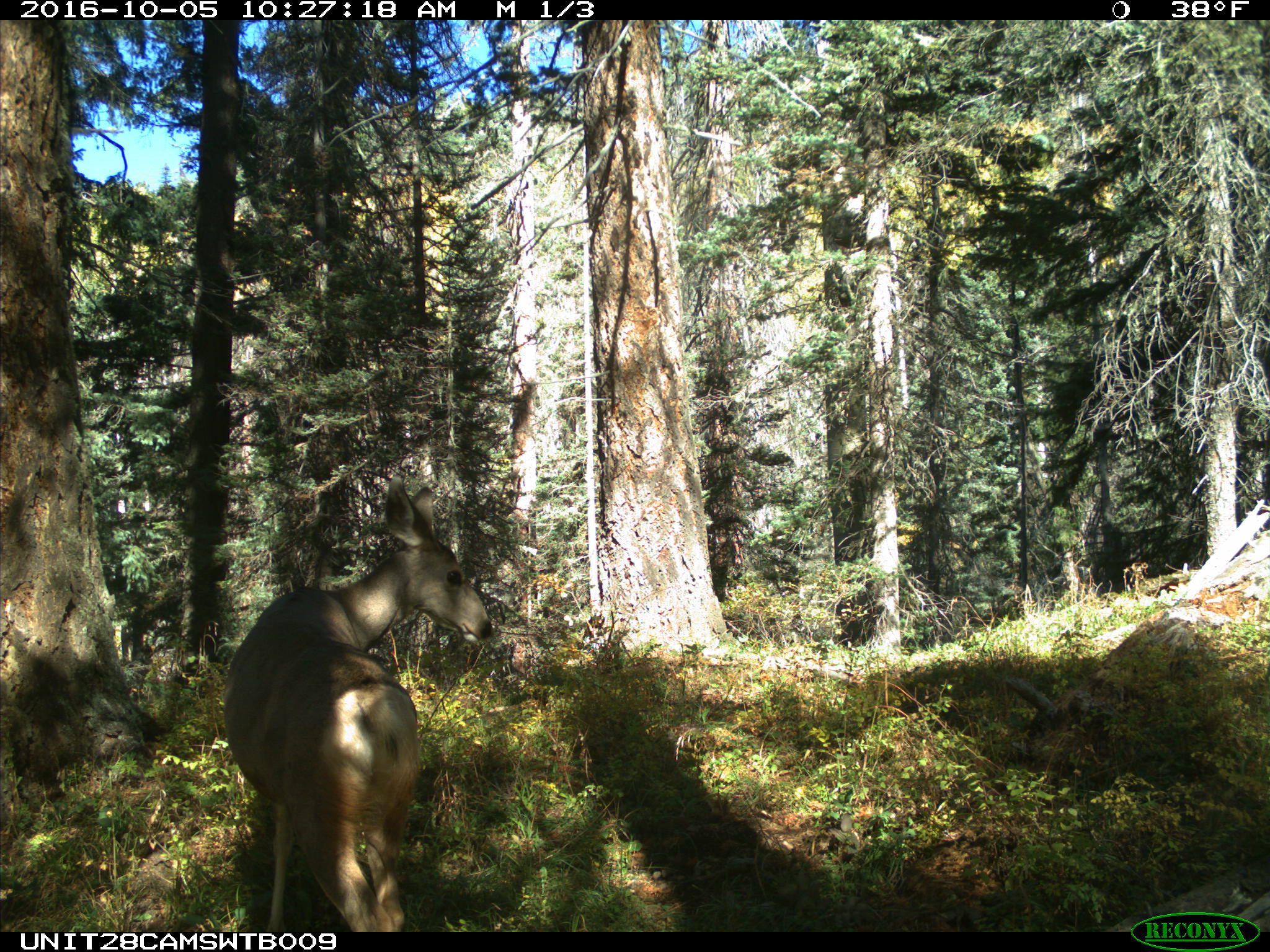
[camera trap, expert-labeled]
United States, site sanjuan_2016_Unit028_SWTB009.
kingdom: Animalia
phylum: Chordata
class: Mammalia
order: Artiodactyla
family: Cervidae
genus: Odocoileus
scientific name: Odocoileus hemionus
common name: mule deer